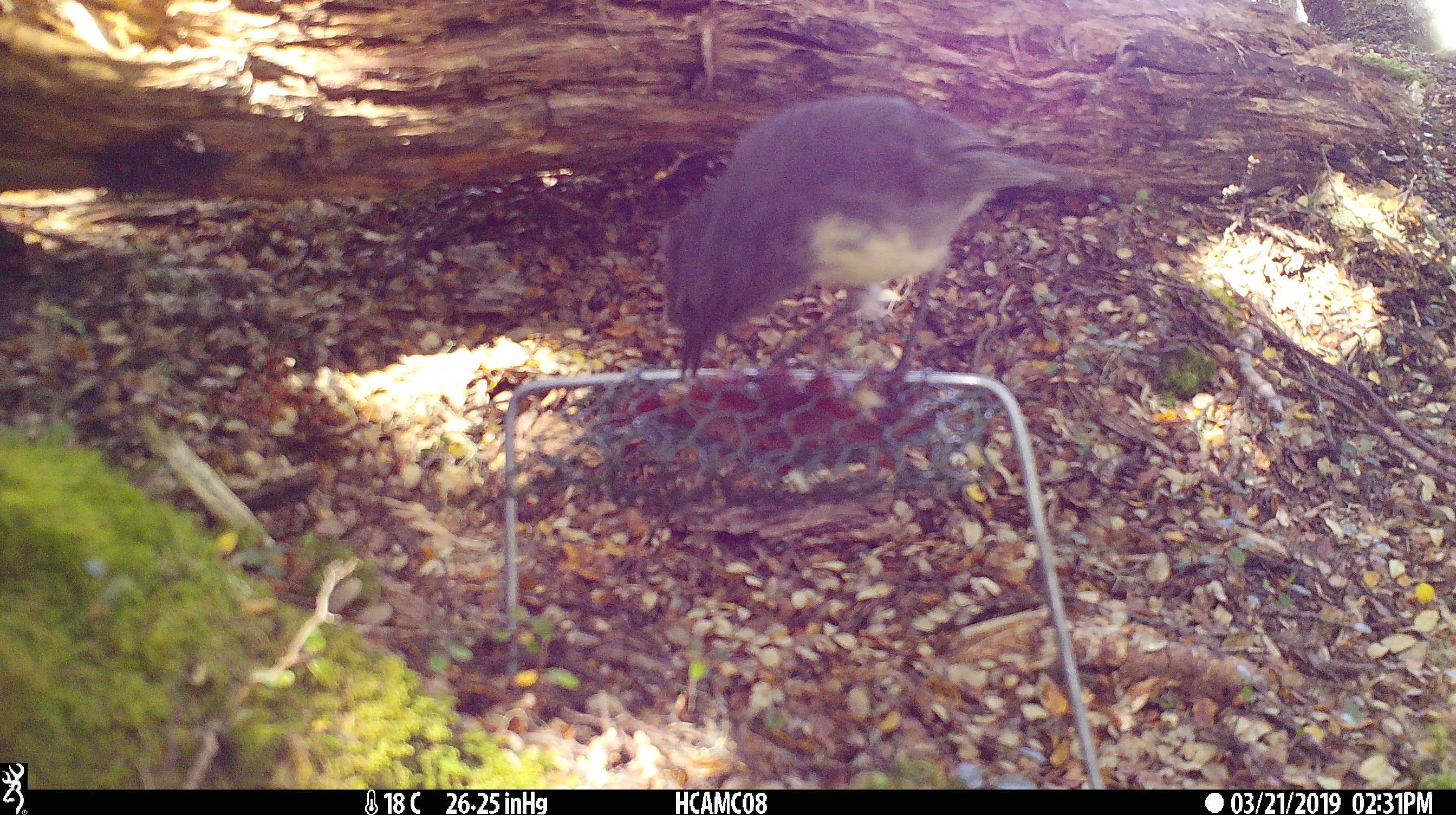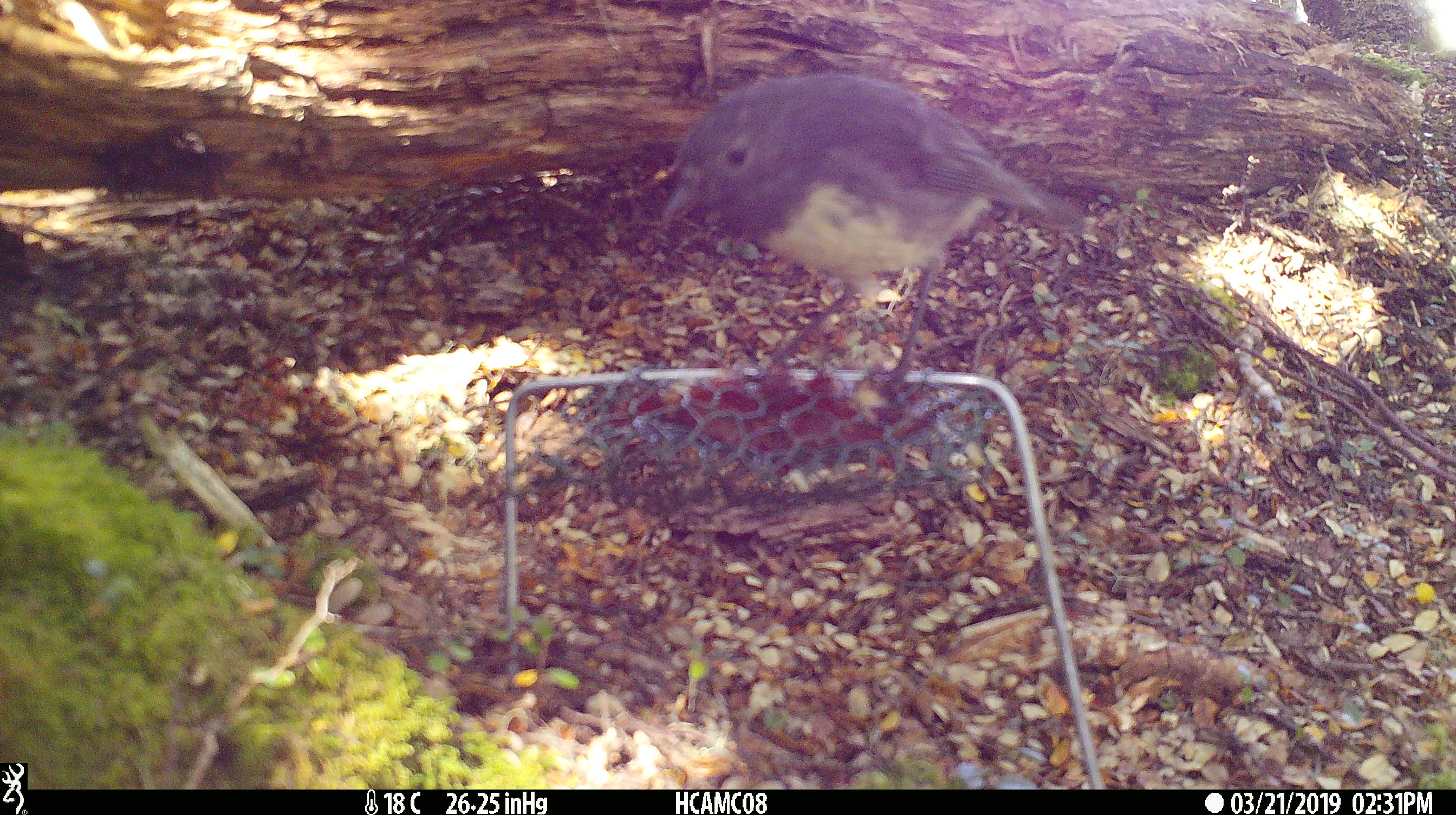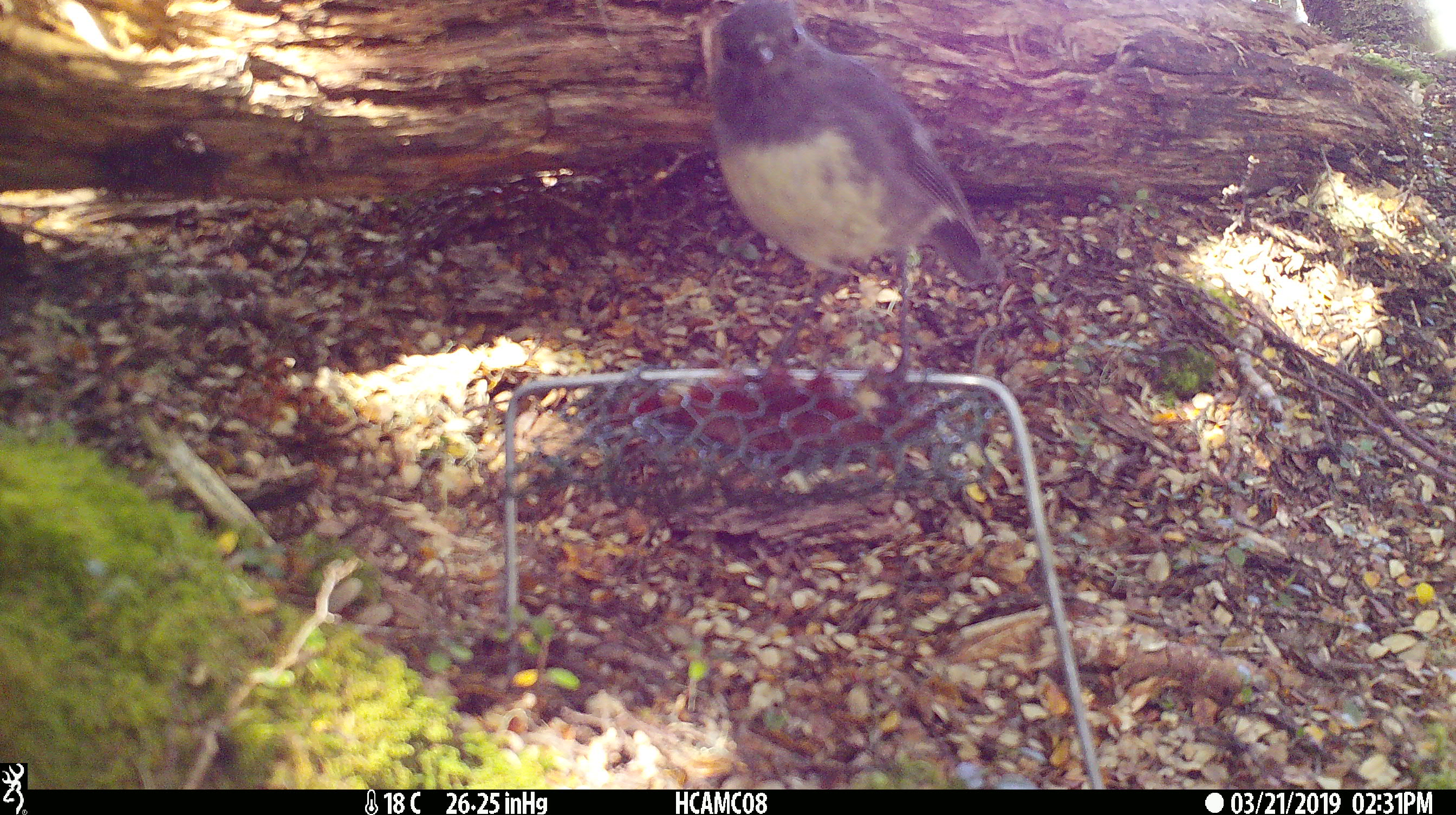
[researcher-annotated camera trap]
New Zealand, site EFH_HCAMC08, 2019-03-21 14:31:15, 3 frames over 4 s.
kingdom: Animalia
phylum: Chordata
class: Aves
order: Passeriformes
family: Petroicidae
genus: Petroica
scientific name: Petroica australis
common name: new zealand robin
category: robin